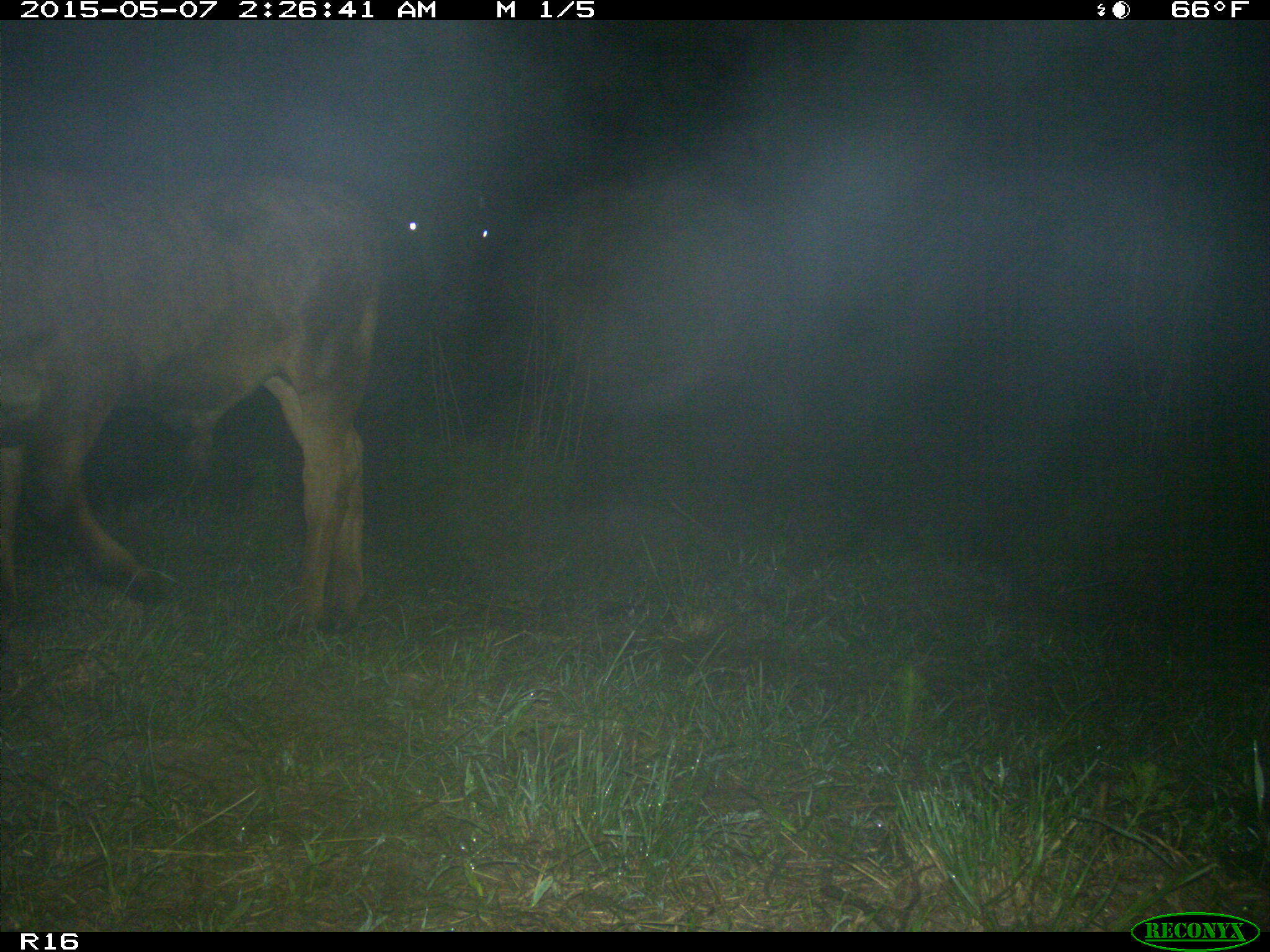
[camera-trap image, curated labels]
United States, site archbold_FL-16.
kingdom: Animalia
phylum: Chordata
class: Mammalia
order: Artiodactyla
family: Bovidae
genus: Bos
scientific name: Bos taurus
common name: domestic cow